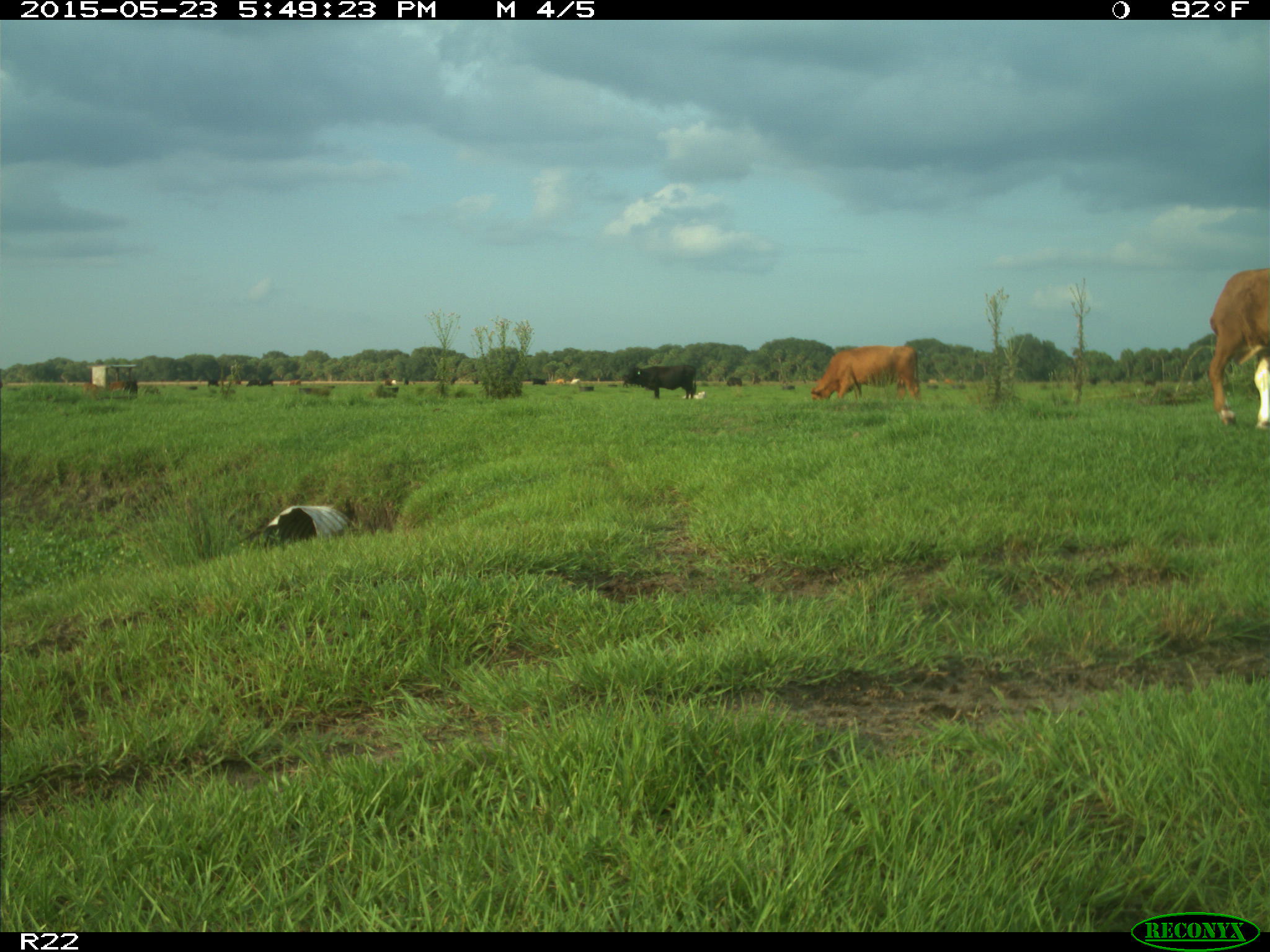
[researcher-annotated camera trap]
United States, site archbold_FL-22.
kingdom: Animalia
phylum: Chordata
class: Mammalia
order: Artiodactyla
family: Bovidae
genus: Bos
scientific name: Bos taurus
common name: domestic cow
Bos taurus (domestic cow).